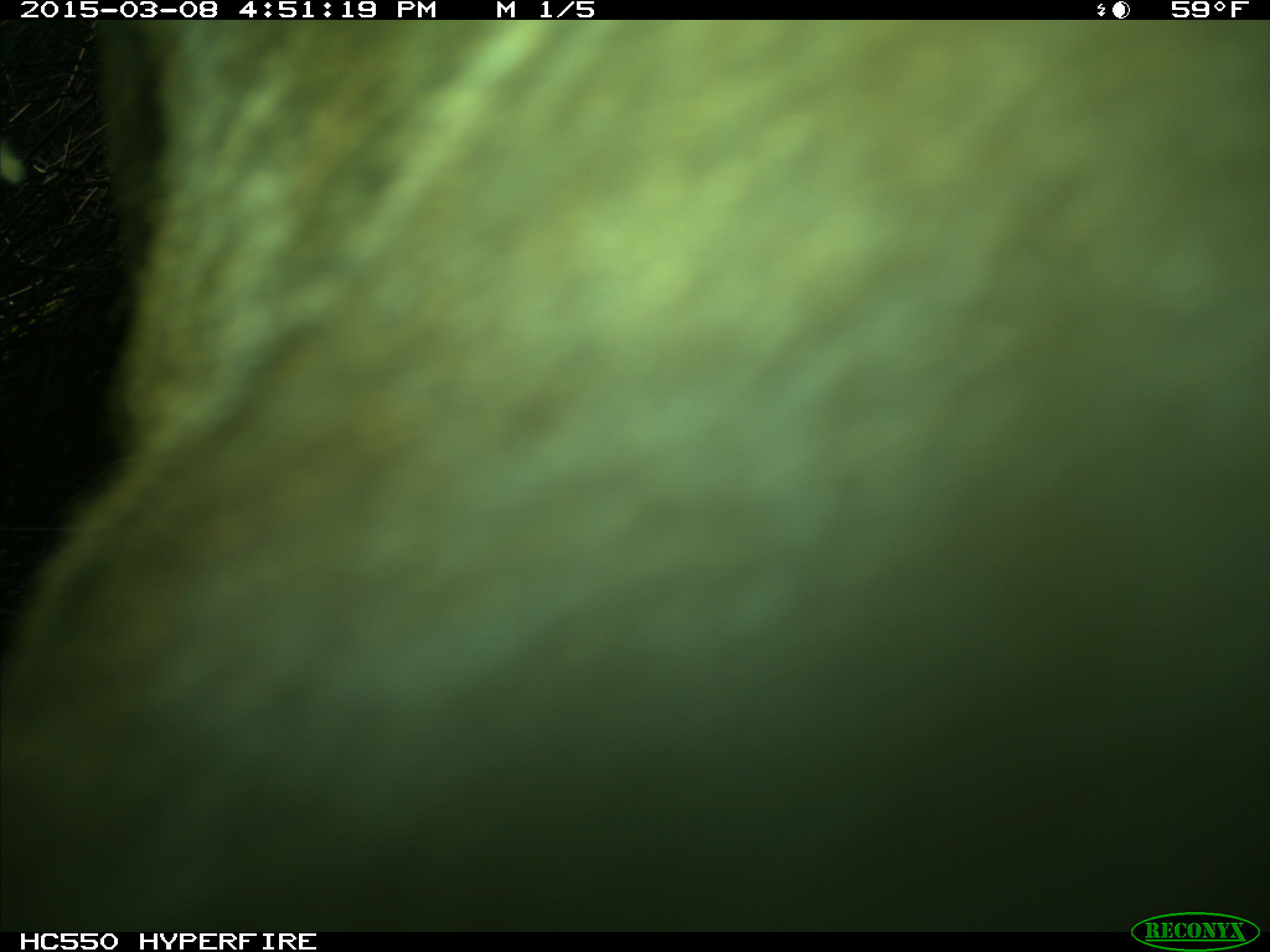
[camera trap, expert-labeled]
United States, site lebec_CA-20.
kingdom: Animalia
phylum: Chordata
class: Mammalia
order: Artiodactyla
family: Cervidae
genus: Cervus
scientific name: Cervus canadensis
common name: elk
Cervus canadensis (elk).